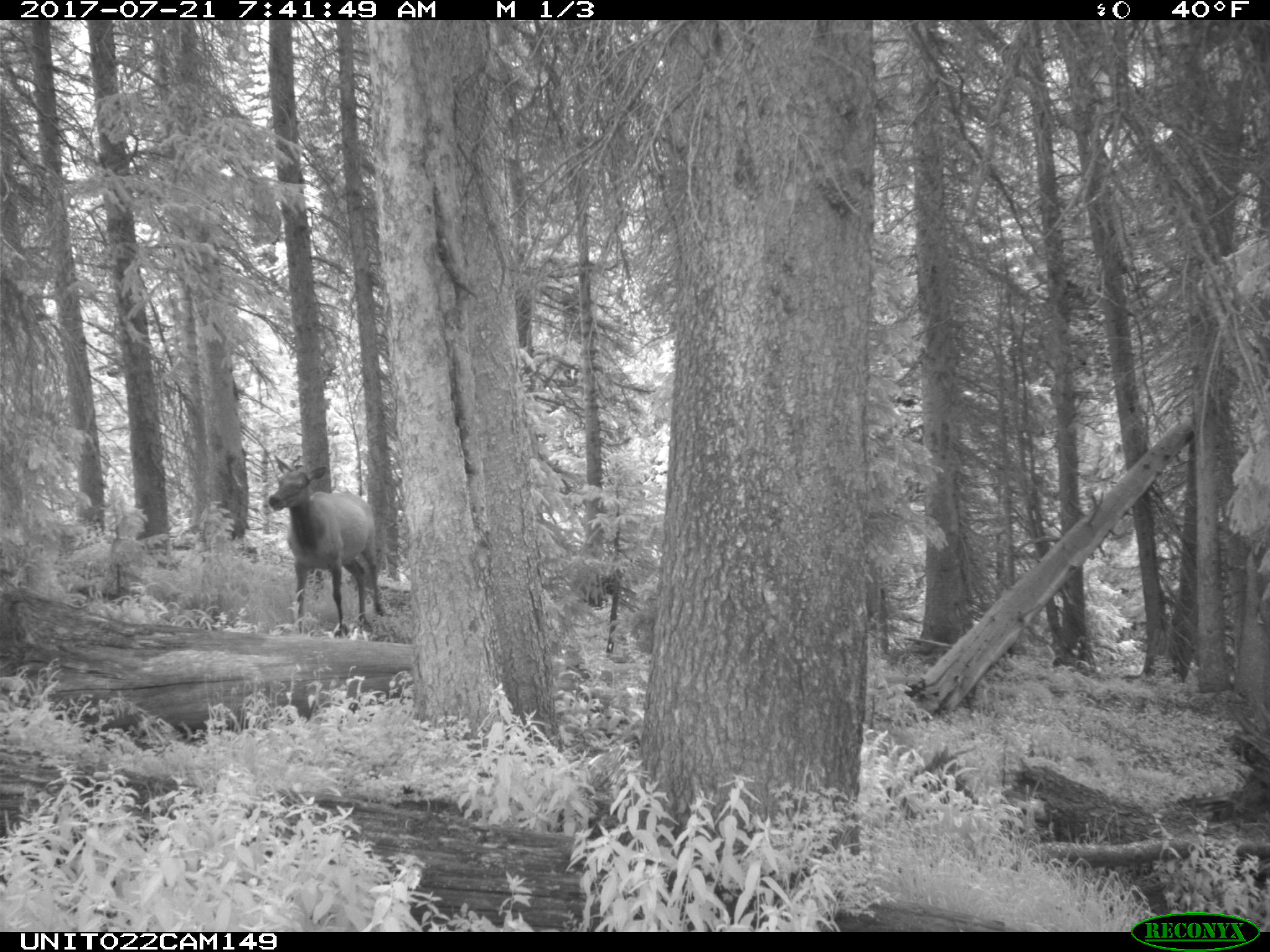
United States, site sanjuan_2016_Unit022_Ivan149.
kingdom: Animalia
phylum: Chordata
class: Mammalia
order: Artiodactyla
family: Cervidae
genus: Cervus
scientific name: Cervus elaphus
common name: red deer